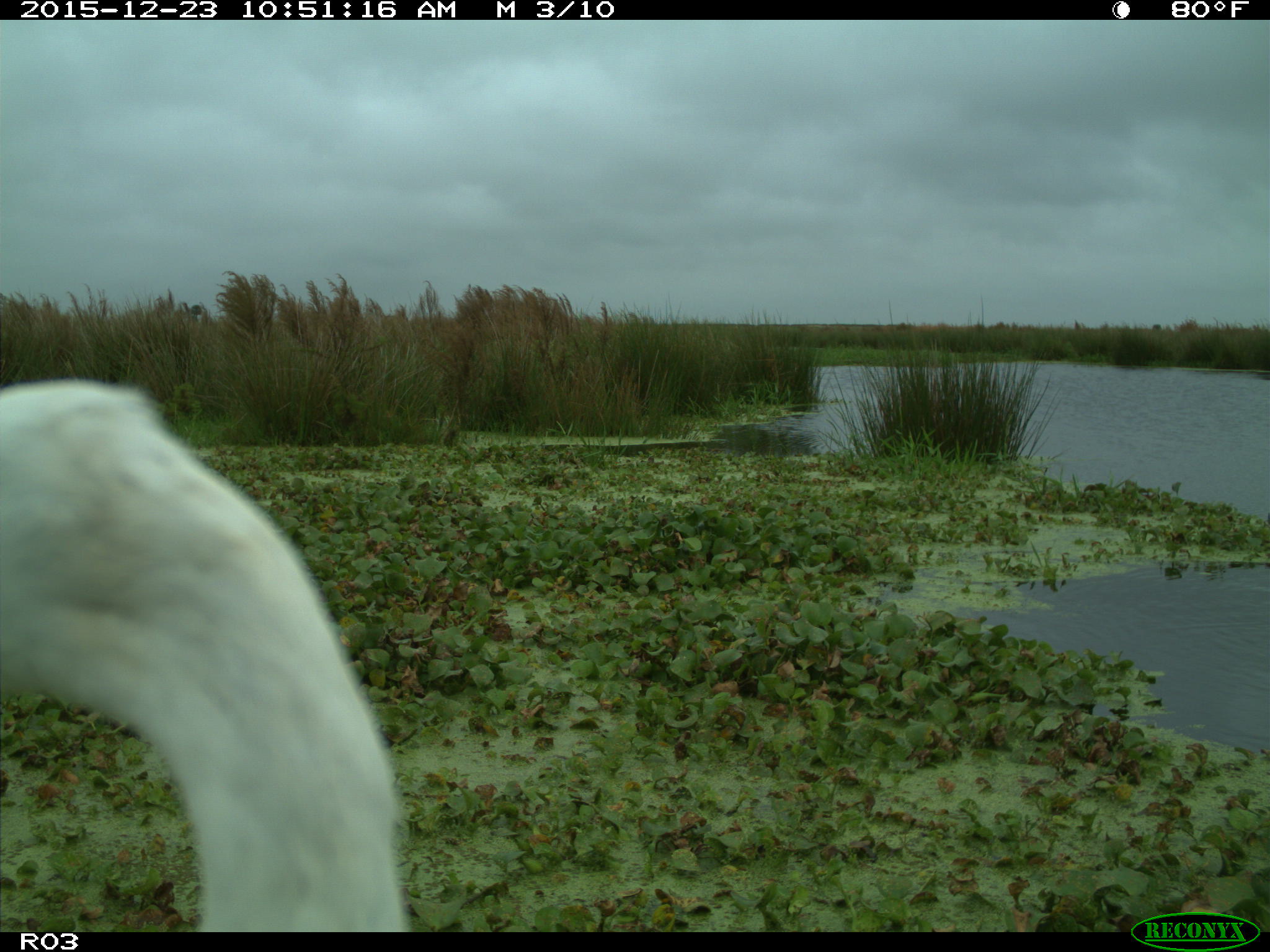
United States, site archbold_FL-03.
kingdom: Animalia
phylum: Chordata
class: Aves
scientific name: Aves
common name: birds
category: unidentified bird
Unidentified bird (birds) (Aves).